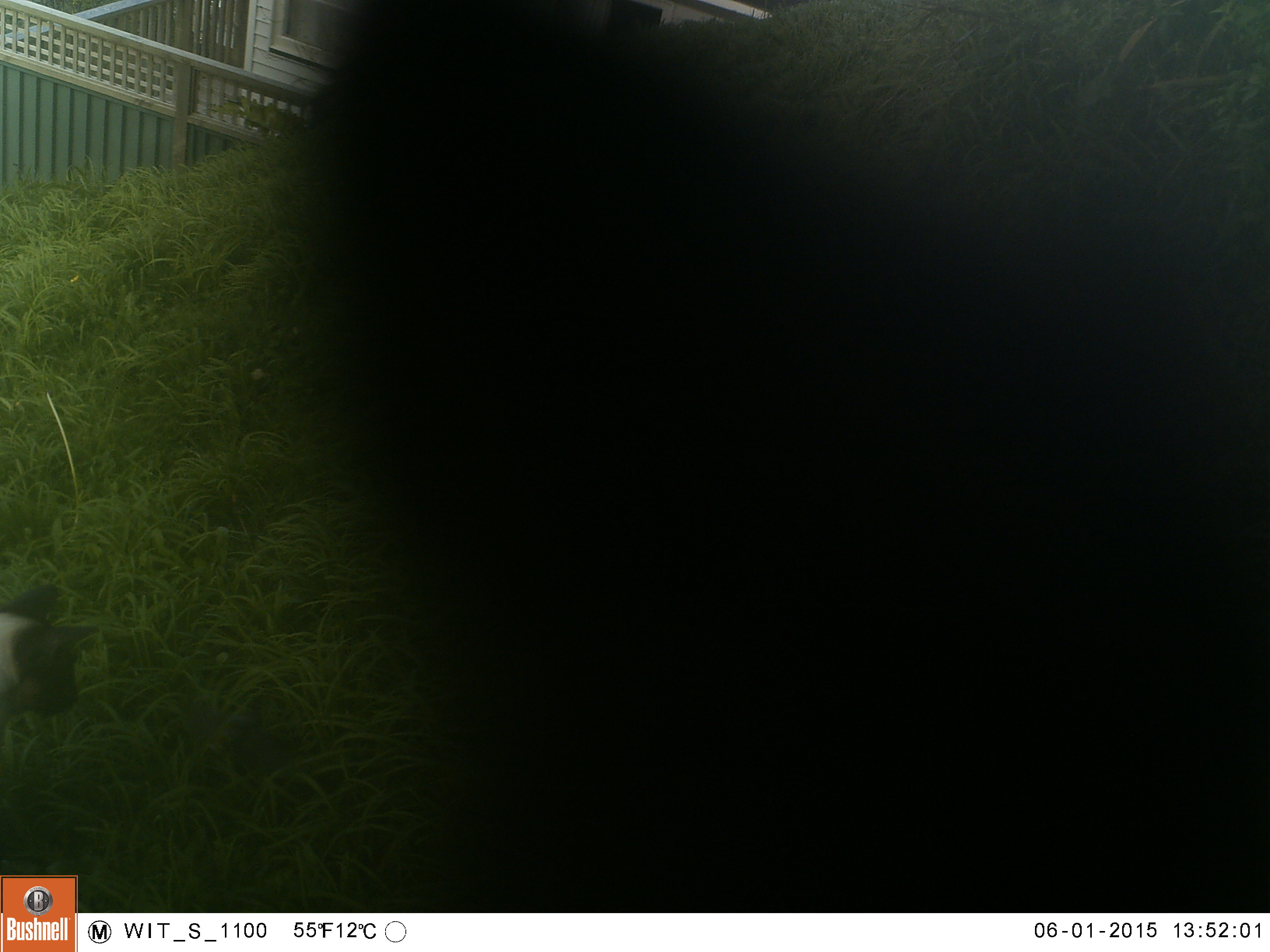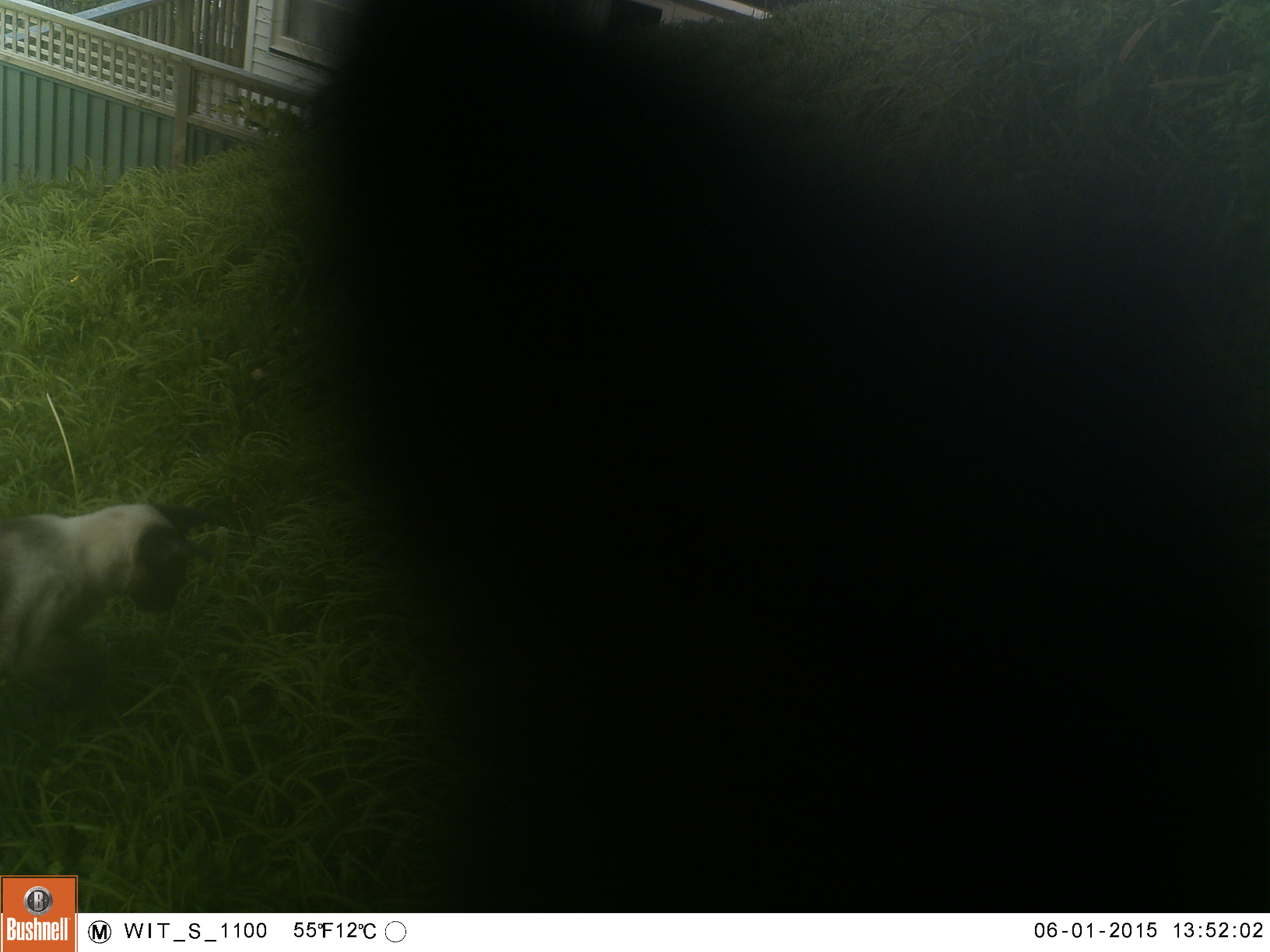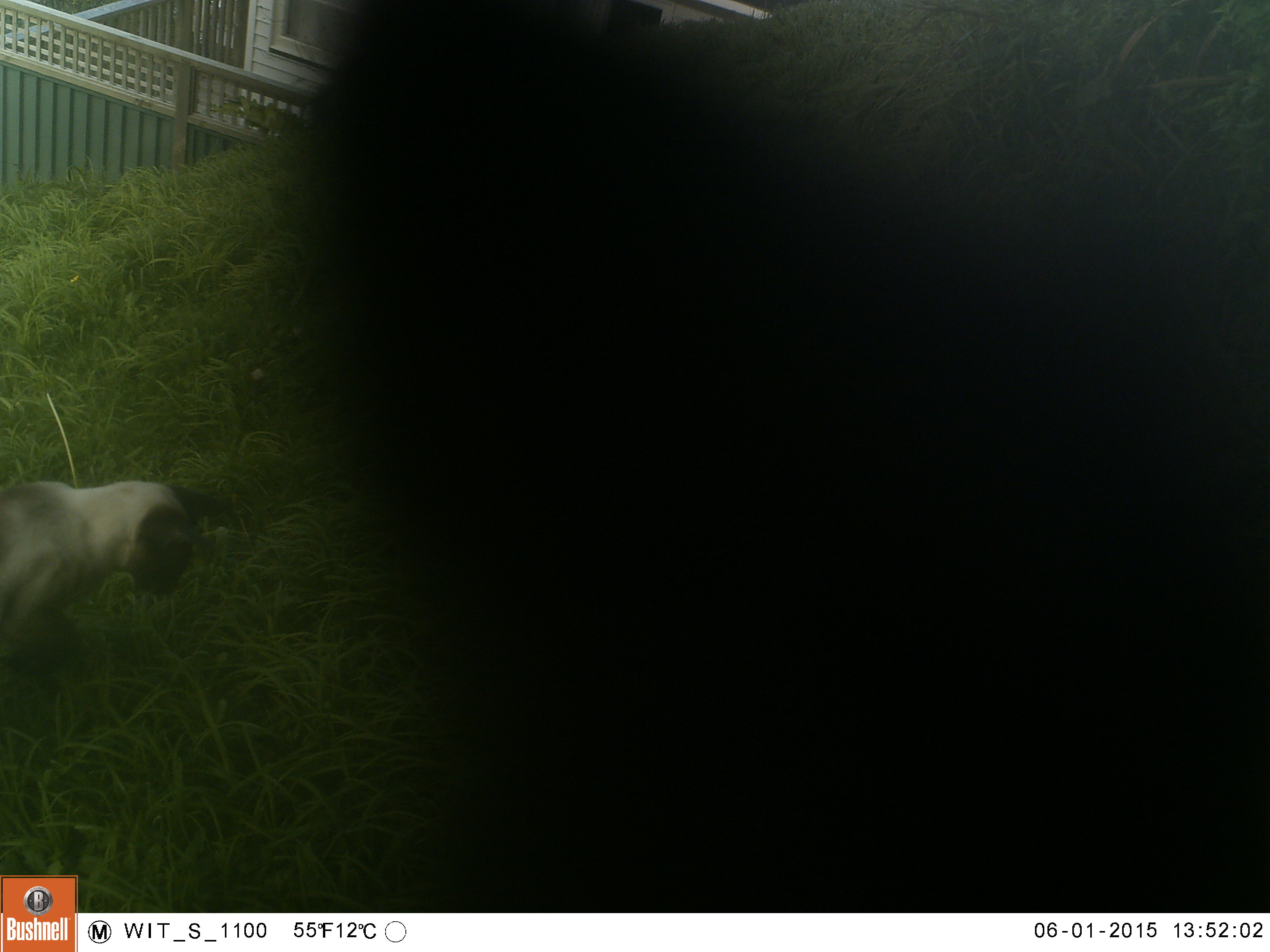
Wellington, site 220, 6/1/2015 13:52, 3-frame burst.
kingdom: Animalia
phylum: Chordata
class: Mammalia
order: Carnivora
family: Felidae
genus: Felis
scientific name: Felis catus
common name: cat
Cat (Felis catus).